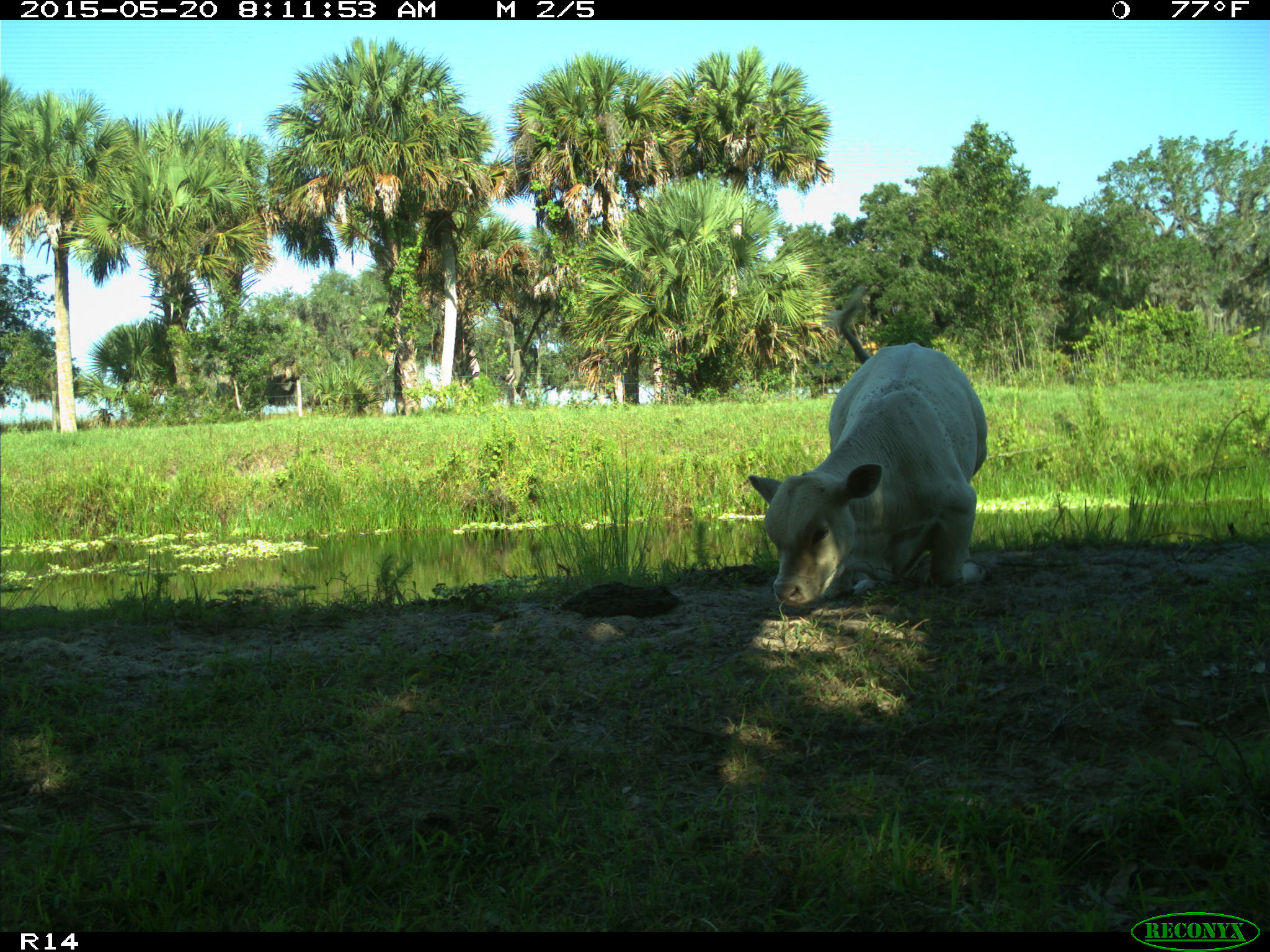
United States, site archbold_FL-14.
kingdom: Animalia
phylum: Chordata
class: Mammalia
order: Artiodactyla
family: Bovidae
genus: Bos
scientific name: Bos taurus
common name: domestic cow